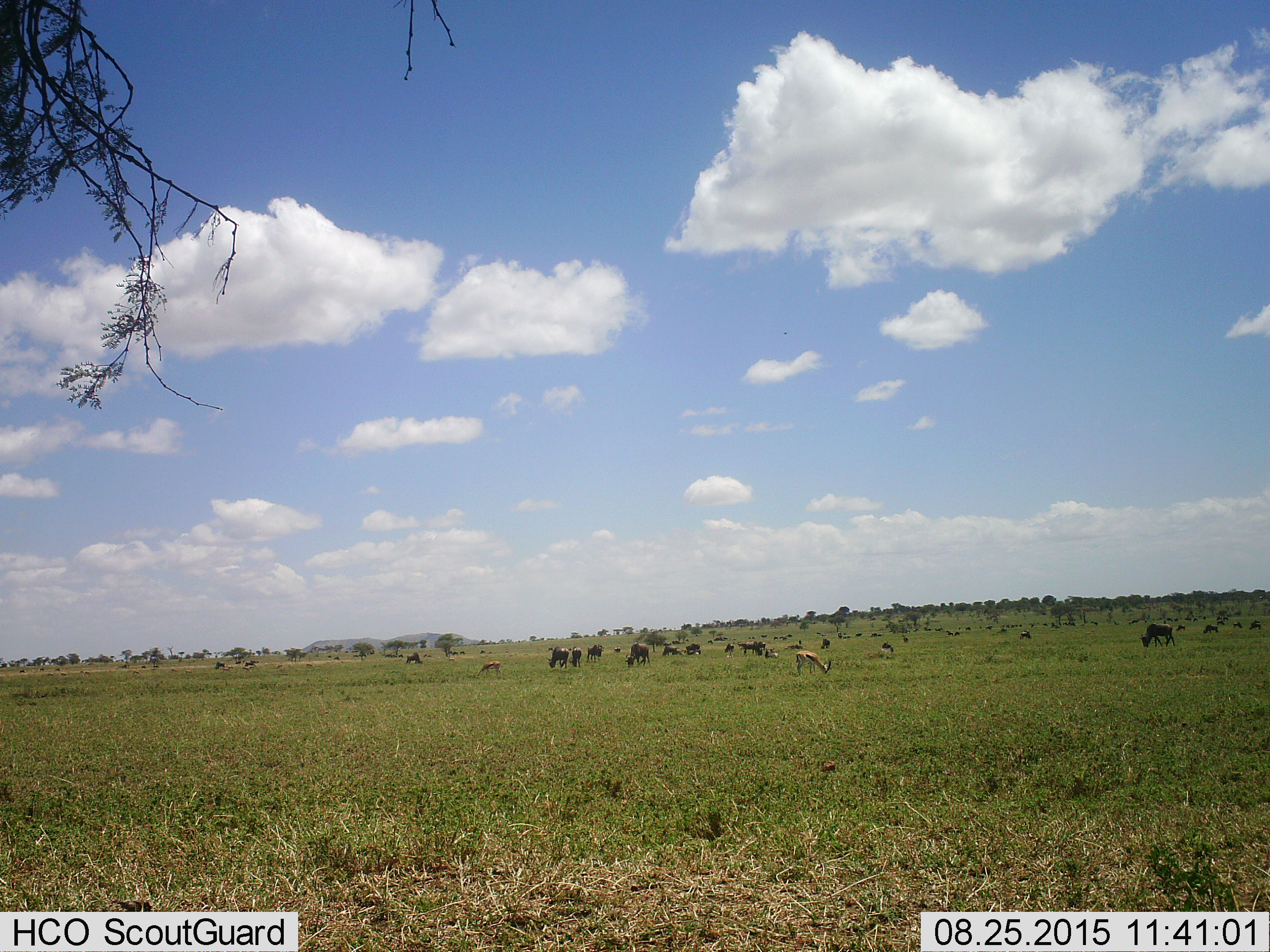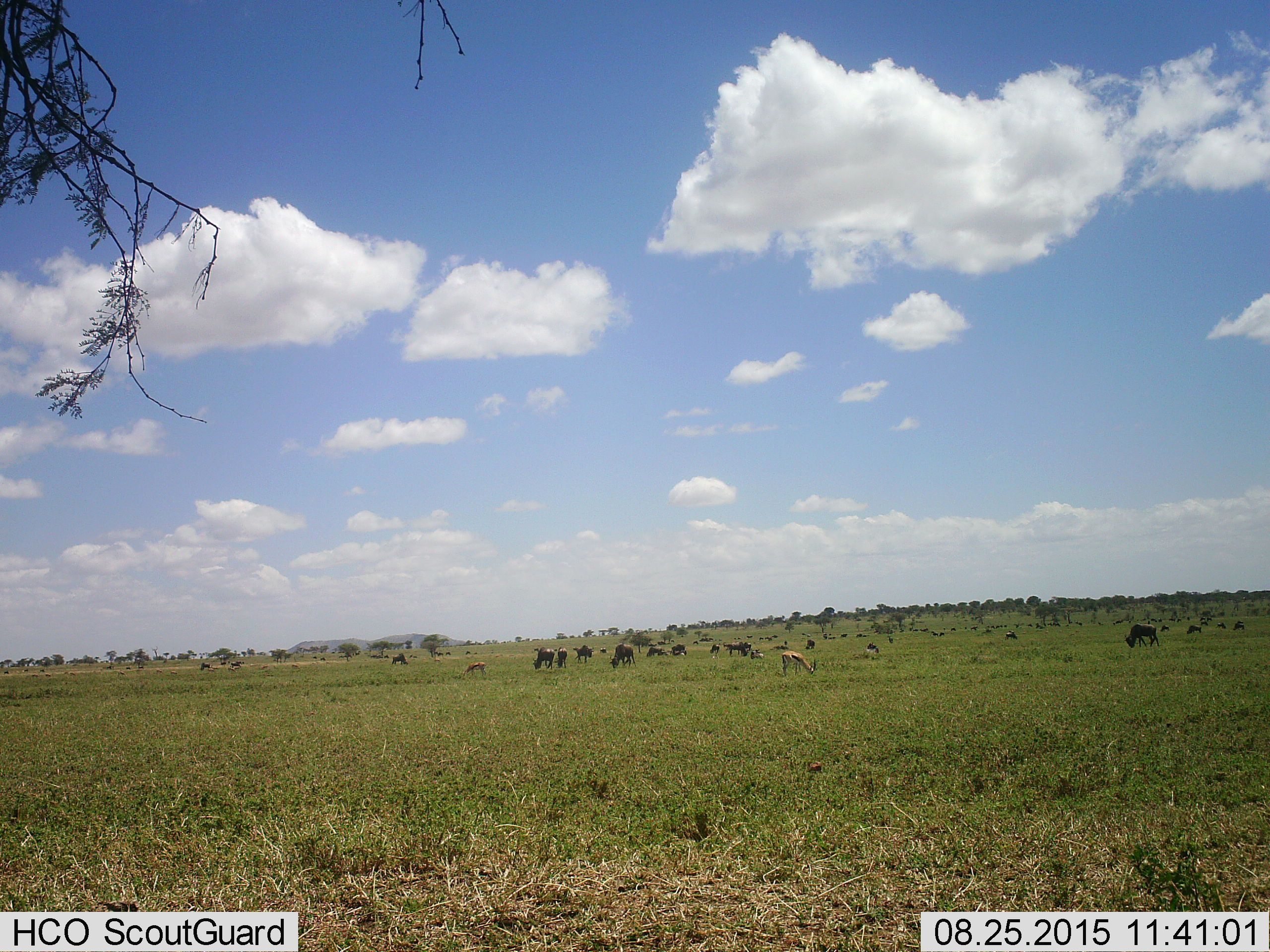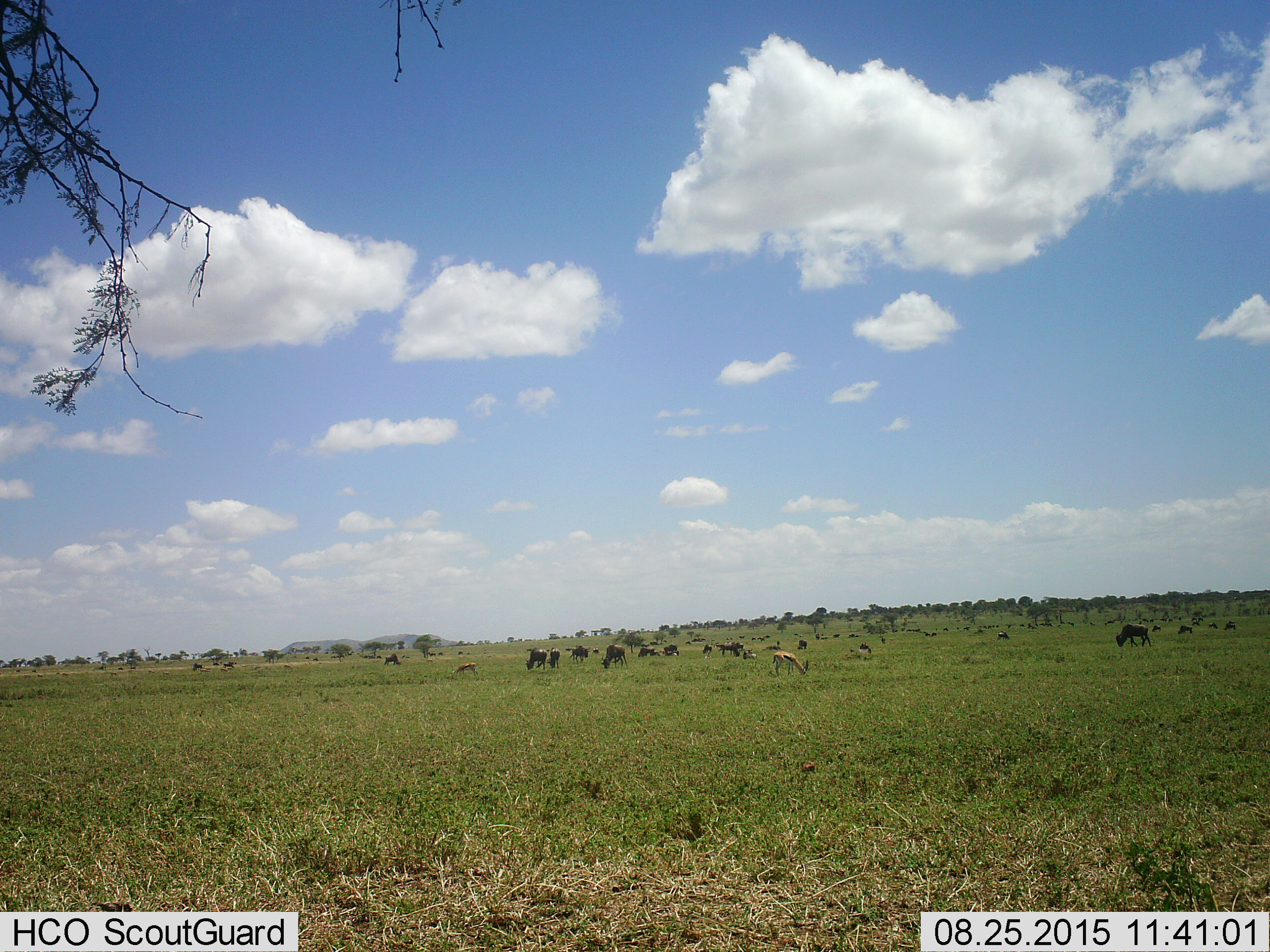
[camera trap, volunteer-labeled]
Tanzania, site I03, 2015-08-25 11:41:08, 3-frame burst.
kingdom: Animalia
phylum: Chordata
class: Mammalia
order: Artiodactyla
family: Bovidae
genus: Eudorcas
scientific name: Eudorcas thomsonii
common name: thomson's gazelle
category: gazellethomsons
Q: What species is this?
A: Gazellethomsons (thomson's gazelle) (Eudorcas thomsonii).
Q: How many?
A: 5.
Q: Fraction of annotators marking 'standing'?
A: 25%.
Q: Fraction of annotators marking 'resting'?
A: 0%.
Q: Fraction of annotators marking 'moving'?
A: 0%.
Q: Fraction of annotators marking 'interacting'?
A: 0%.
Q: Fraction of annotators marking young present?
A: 0%.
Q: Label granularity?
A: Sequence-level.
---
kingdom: Animalia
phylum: Chordata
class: Mammalia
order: Artiodactyla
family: Bovidae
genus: Connochaetes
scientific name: Connochaetes taurinus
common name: blue wildebeest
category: wildebeest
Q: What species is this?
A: Wildebeest (blue wildebeest) (Connochaetes taurinus).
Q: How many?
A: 11-50.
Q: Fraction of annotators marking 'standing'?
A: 50%.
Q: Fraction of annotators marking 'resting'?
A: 0%.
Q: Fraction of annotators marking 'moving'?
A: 25%.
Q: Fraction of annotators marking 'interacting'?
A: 0%.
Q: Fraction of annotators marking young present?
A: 0%.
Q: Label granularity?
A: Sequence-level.